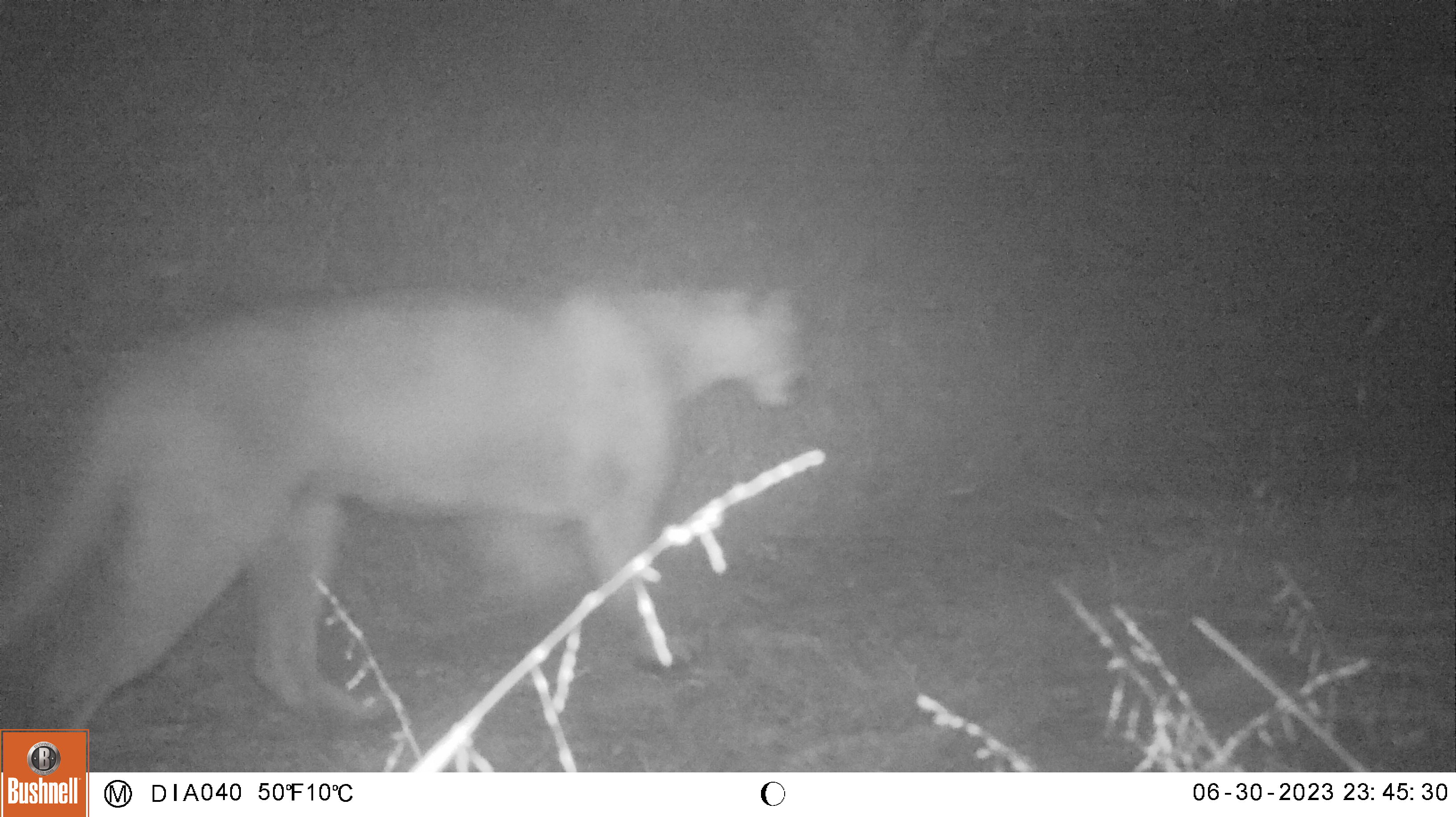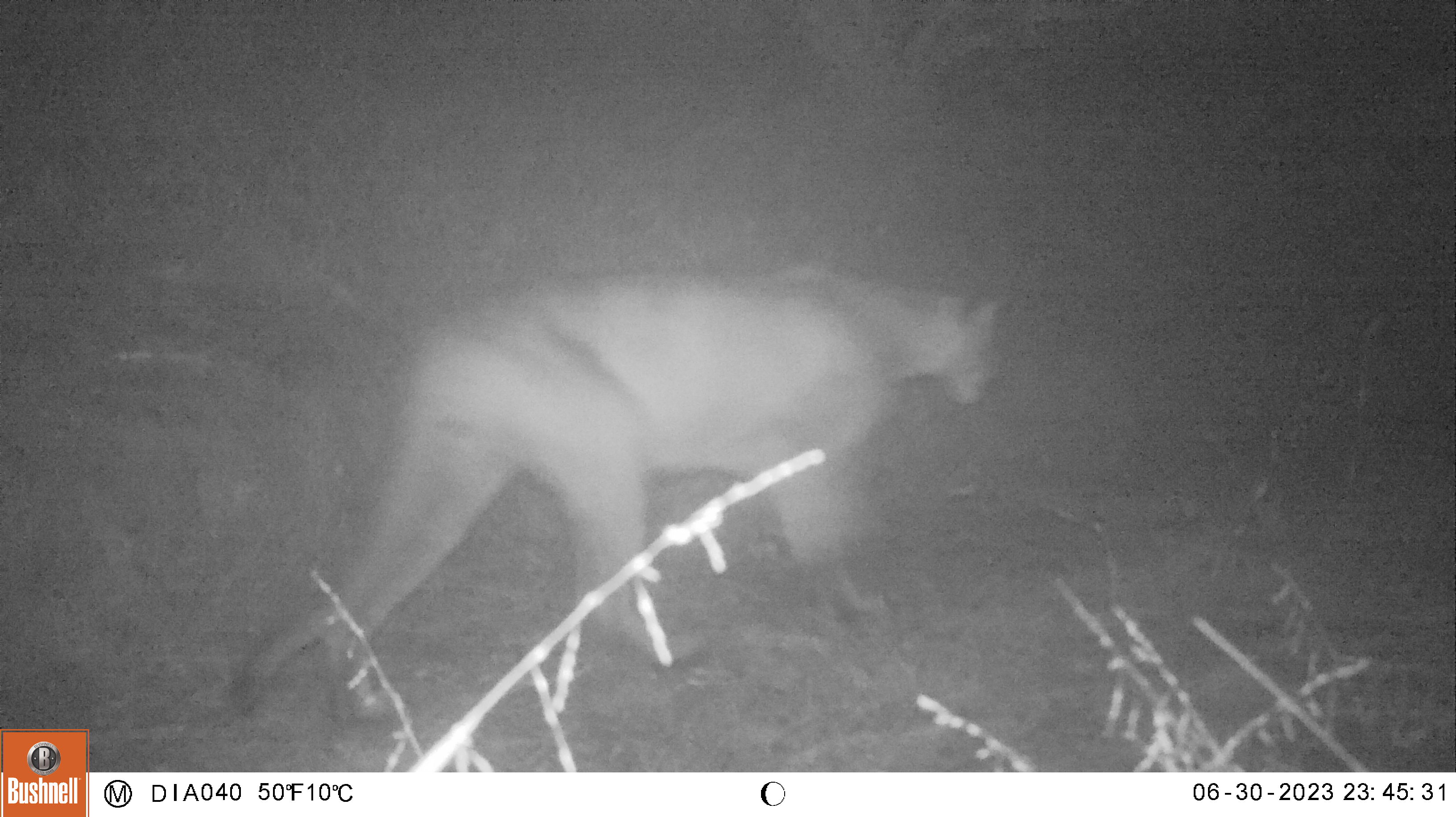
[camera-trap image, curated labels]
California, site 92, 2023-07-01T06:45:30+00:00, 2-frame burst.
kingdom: Animalia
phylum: Chordata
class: Mammalia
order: Carnivora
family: Felidae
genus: Puma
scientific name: Puma concolor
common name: puma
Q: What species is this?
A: Puma (Puma concolor).